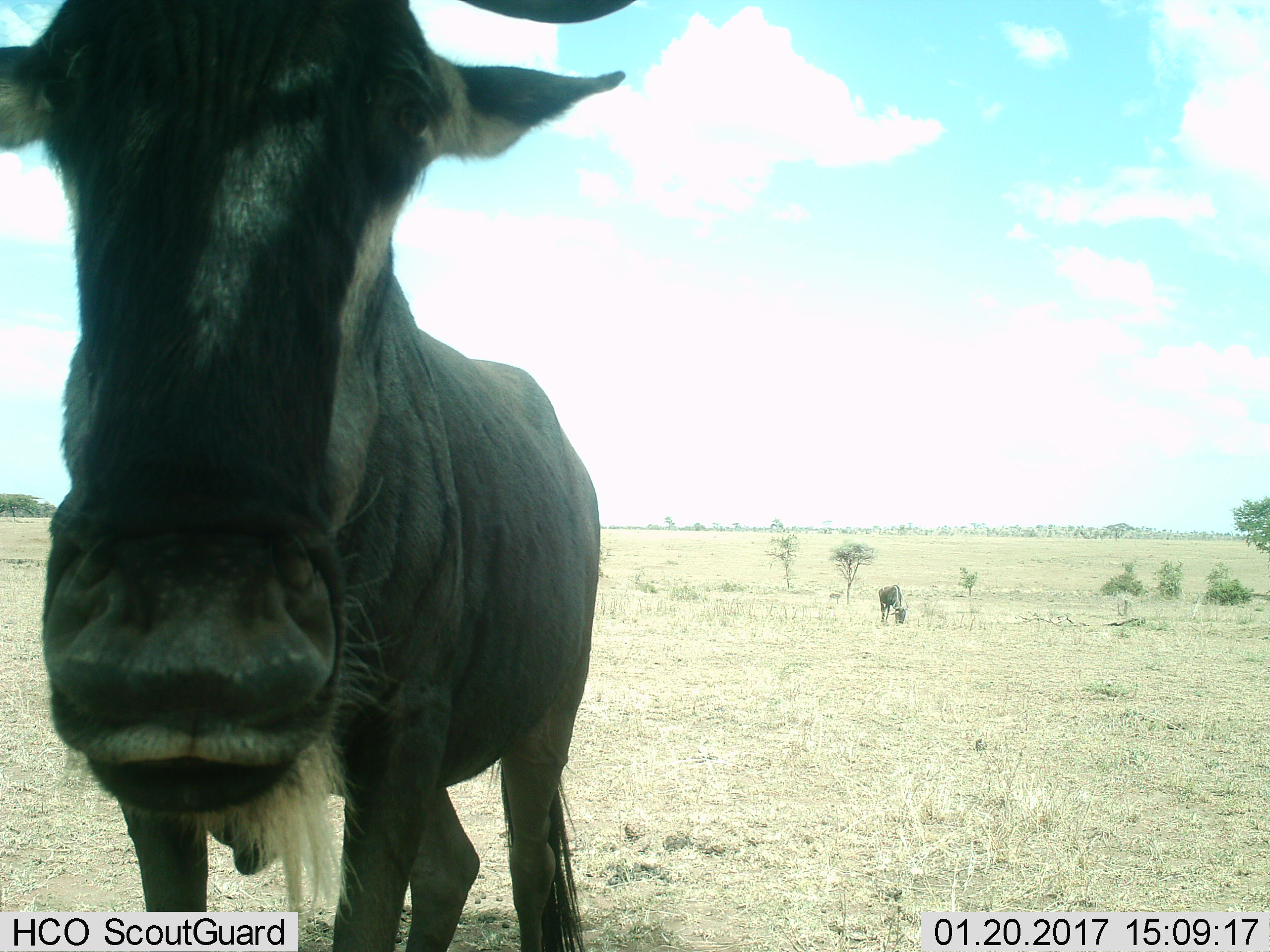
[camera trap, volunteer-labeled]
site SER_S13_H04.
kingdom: Animalia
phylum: Chordata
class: Mammalia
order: Artiodactyla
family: Bovidae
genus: Connochaetes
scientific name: Connochaetes taurinus taurinus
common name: blue wildebeest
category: wildebeestblue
Wildebeestblue (blue wildebeest) (Connochaetes taurinus taurinus), count 2. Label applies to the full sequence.